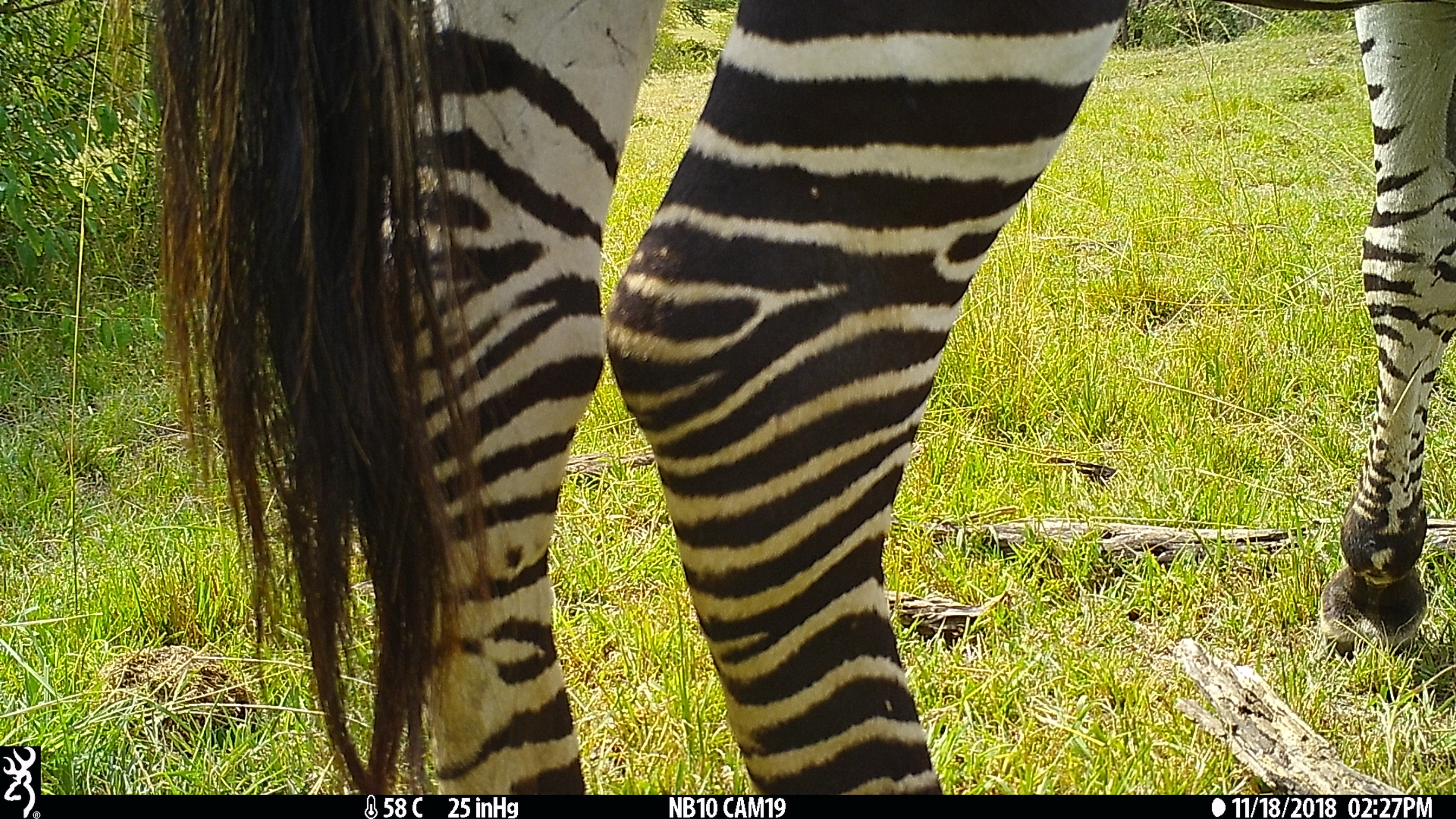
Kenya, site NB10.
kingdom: Animalia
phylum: Chordata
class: Mammalia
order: Perissodactyla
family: Equidae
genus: Equus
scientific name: Equus quagga burchellii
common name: burchell's zebra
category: zebra